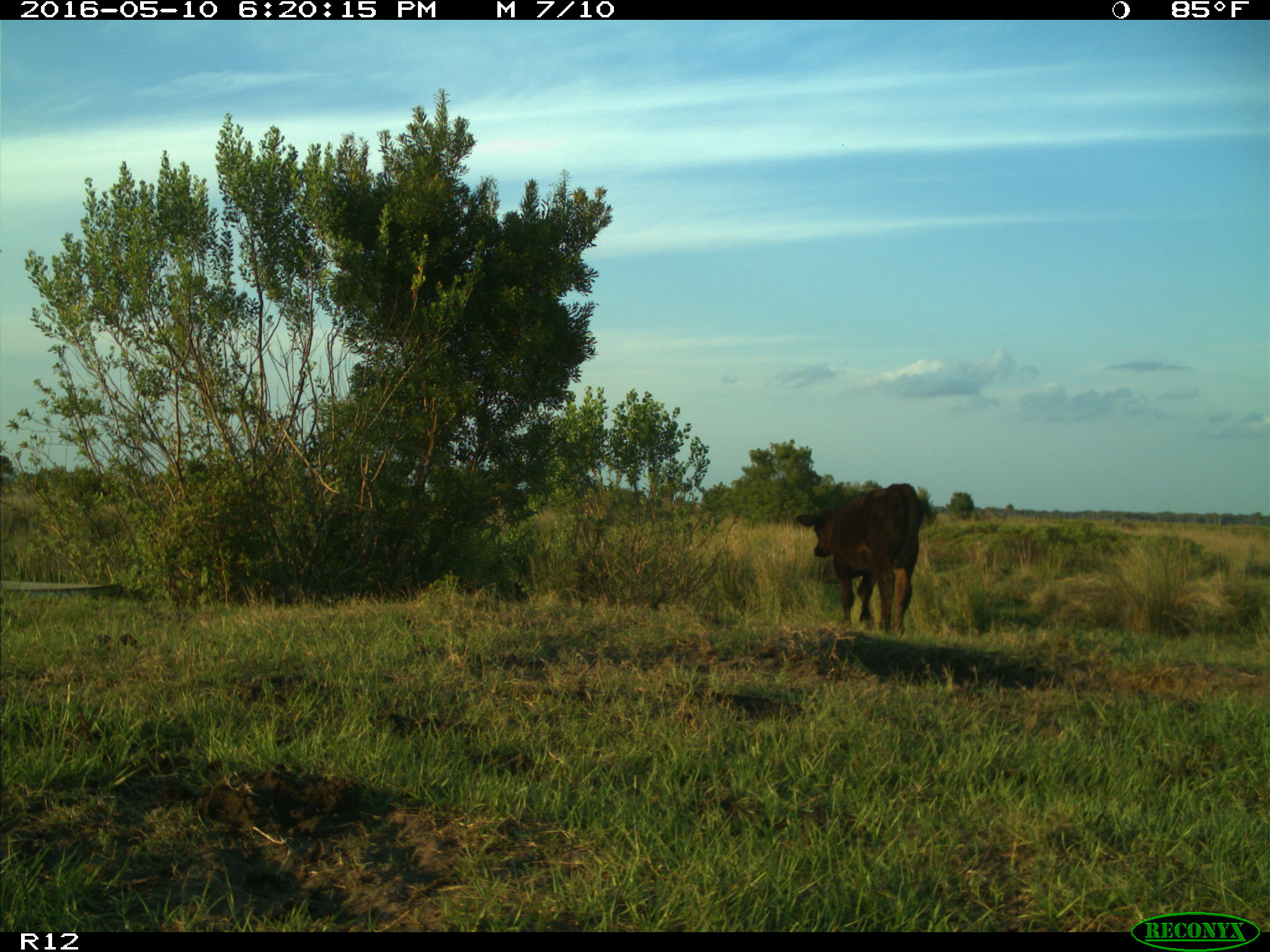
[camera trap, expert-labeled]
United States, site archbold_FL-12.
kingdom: Animalia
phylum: Chordata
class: Mammalia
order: Artiodactyla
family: Bovidae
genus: Bos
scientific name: Bos taurus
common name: domestic cow